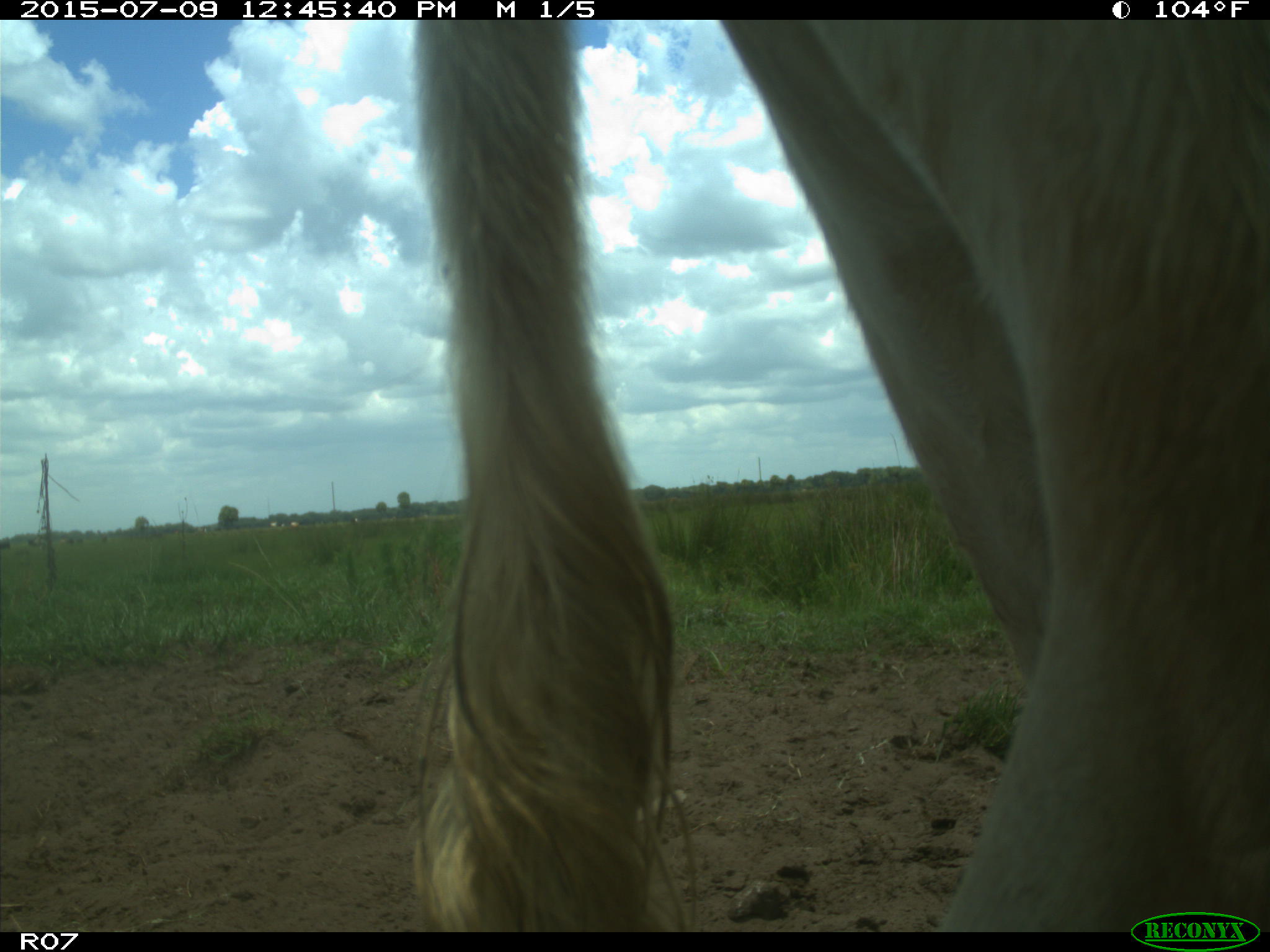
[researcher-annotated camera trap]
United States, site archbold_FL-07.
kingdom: Animalia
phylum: Chordata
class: Mammalia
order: Artiodactyla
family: Bovidae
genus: Bos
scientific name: Bos taurus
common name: domestic cow